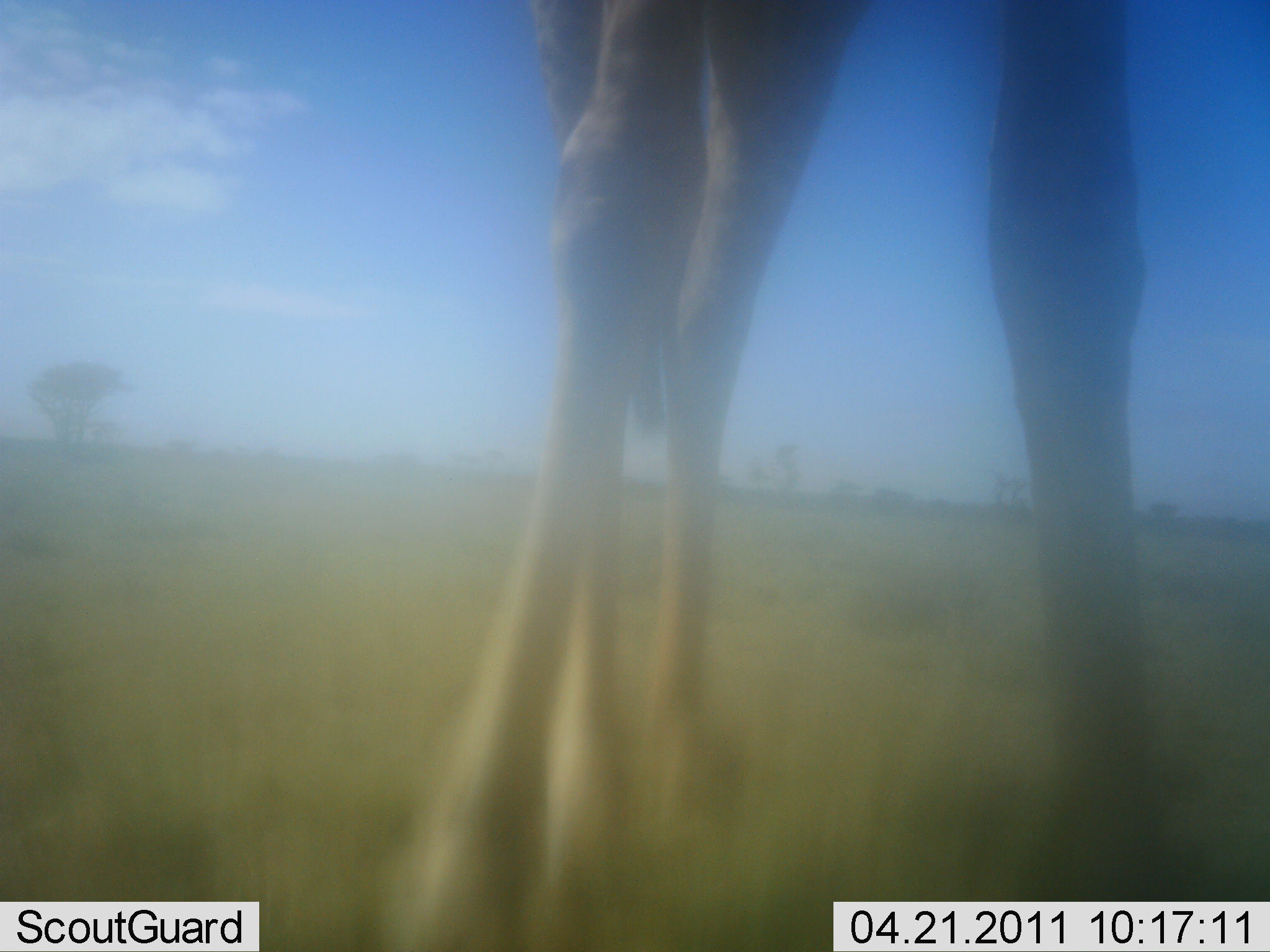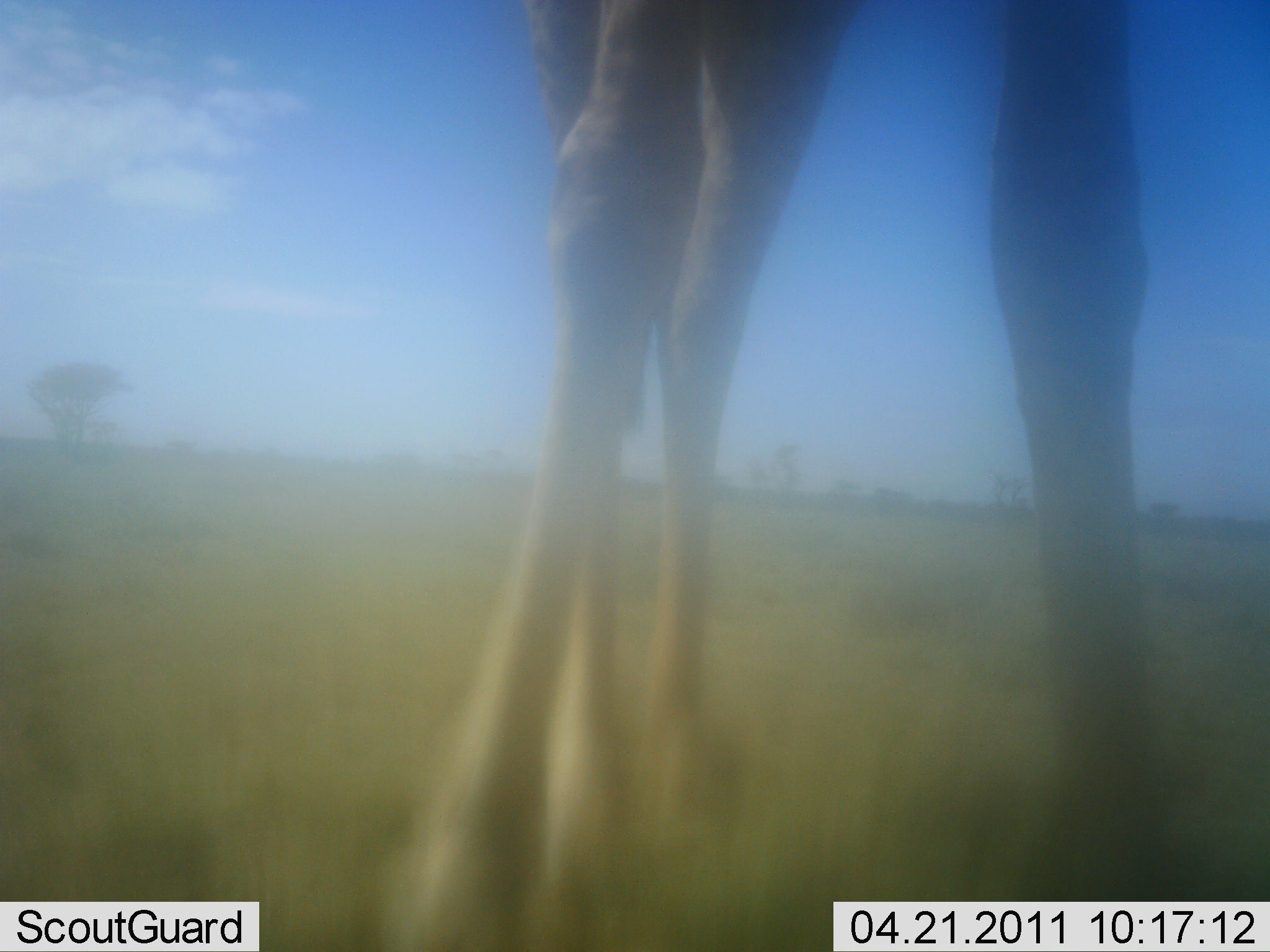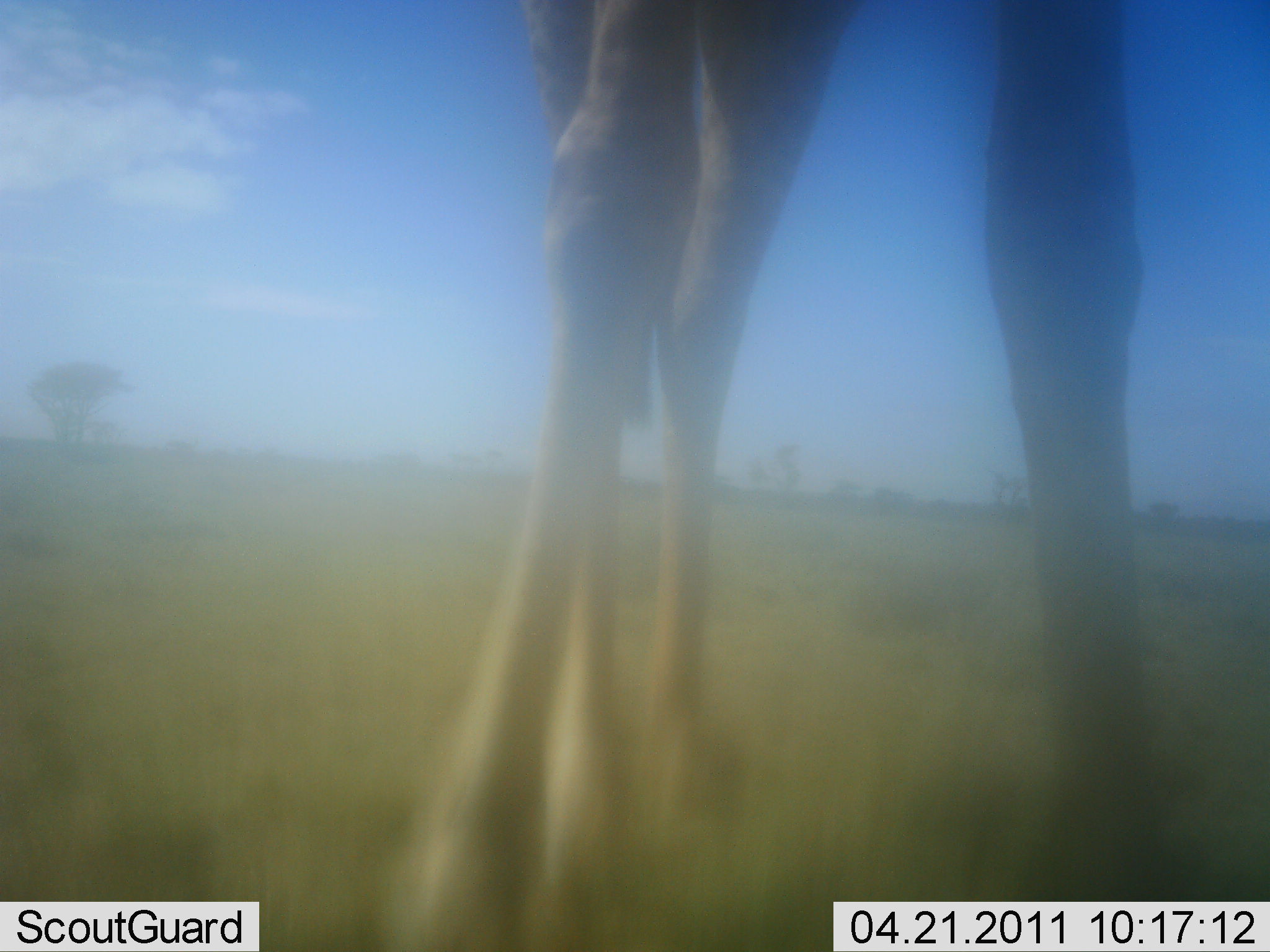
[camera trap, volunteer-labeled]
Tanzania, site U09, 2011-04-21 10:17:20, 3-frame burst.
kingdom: Animalia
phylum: Chordata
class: Mammalia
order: Artiodactyla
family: Giraffidae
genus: Giraffa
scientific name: Giraffa camelopardalis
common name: giraffe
Giraffe (Giraffa camelopardalis), count 1. Behavior (volunteer vote fractions): standing 100%, resting 0%, moving 0%, interacting 0%. Young present (vote fraction): 0%. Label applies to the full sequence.